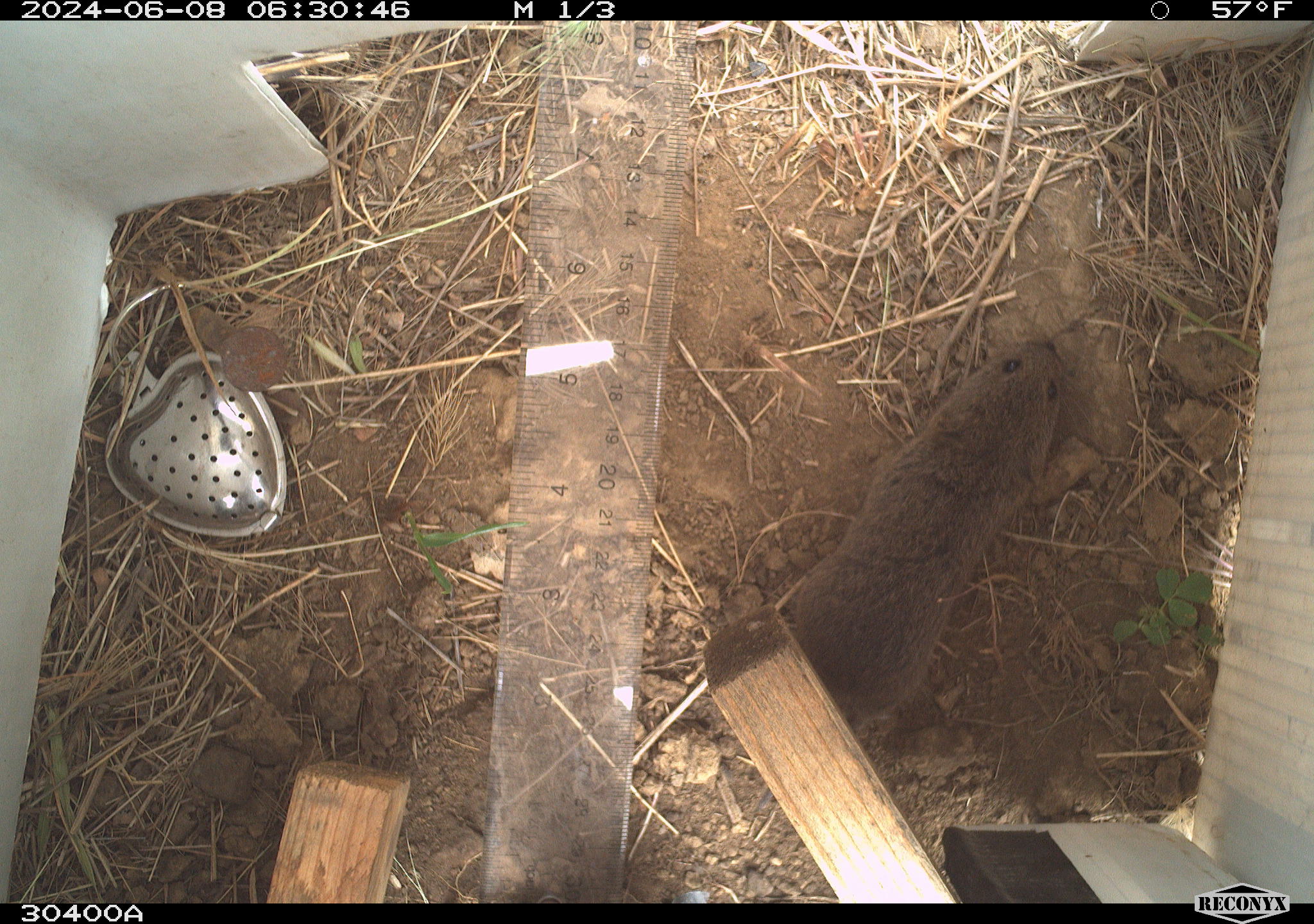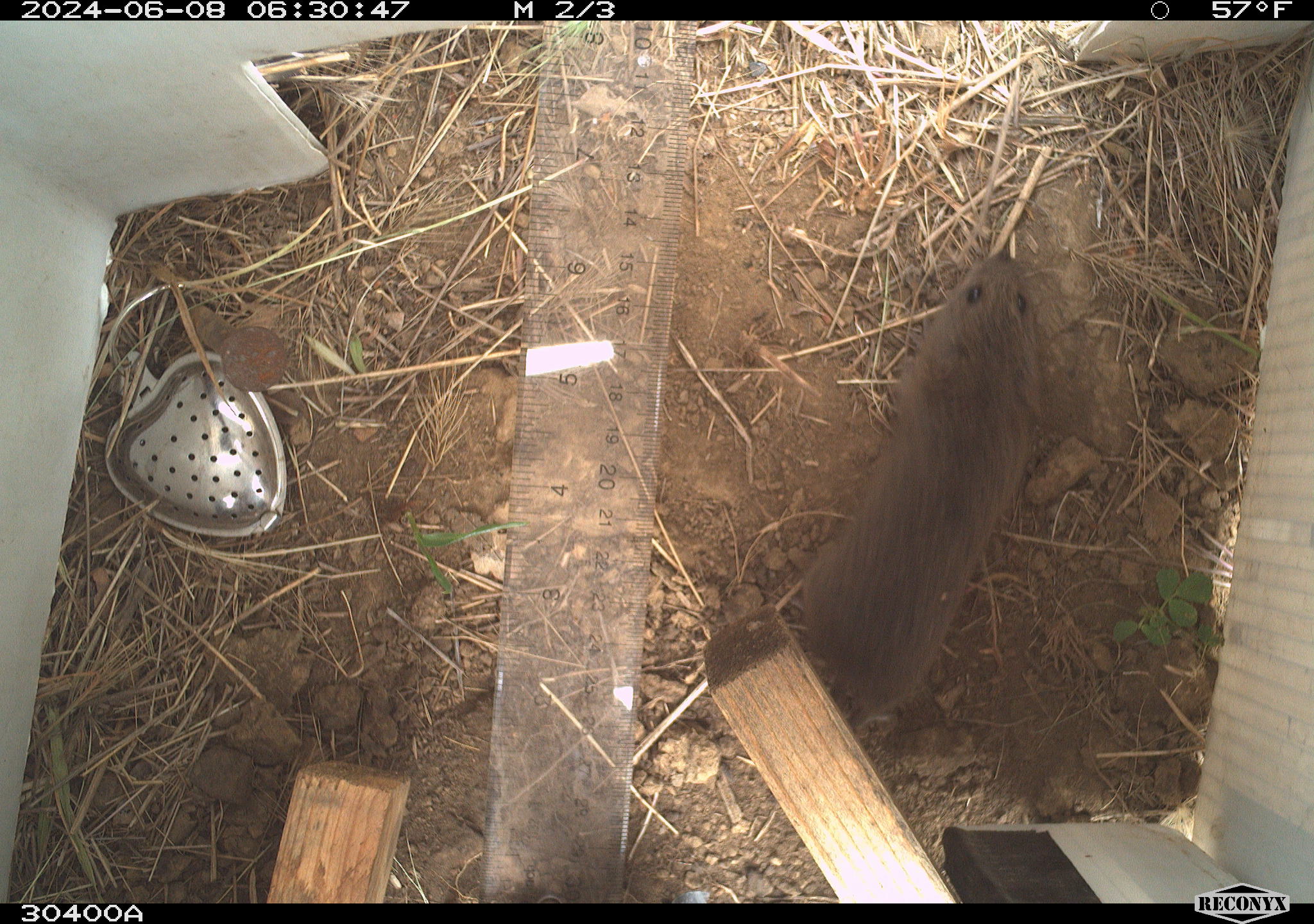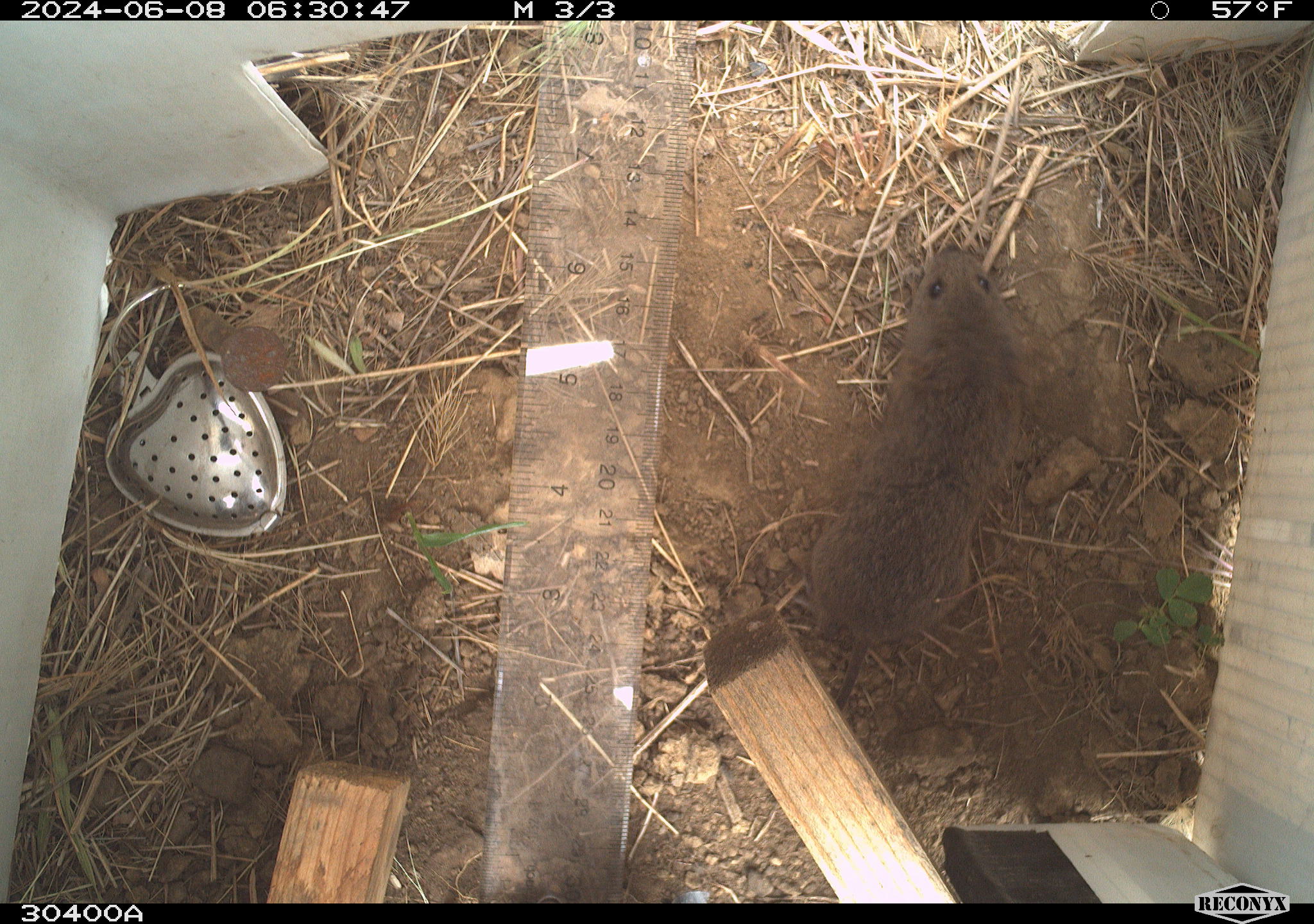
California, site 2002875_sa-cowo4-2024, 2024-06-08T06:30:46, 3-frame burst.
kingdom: Animalia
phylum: Chordata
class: Mammalia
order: Rodentia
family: Cricetidae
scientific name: Arvicolinae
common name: voles, lemmings, and muskrats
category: arvicolinae subfamily